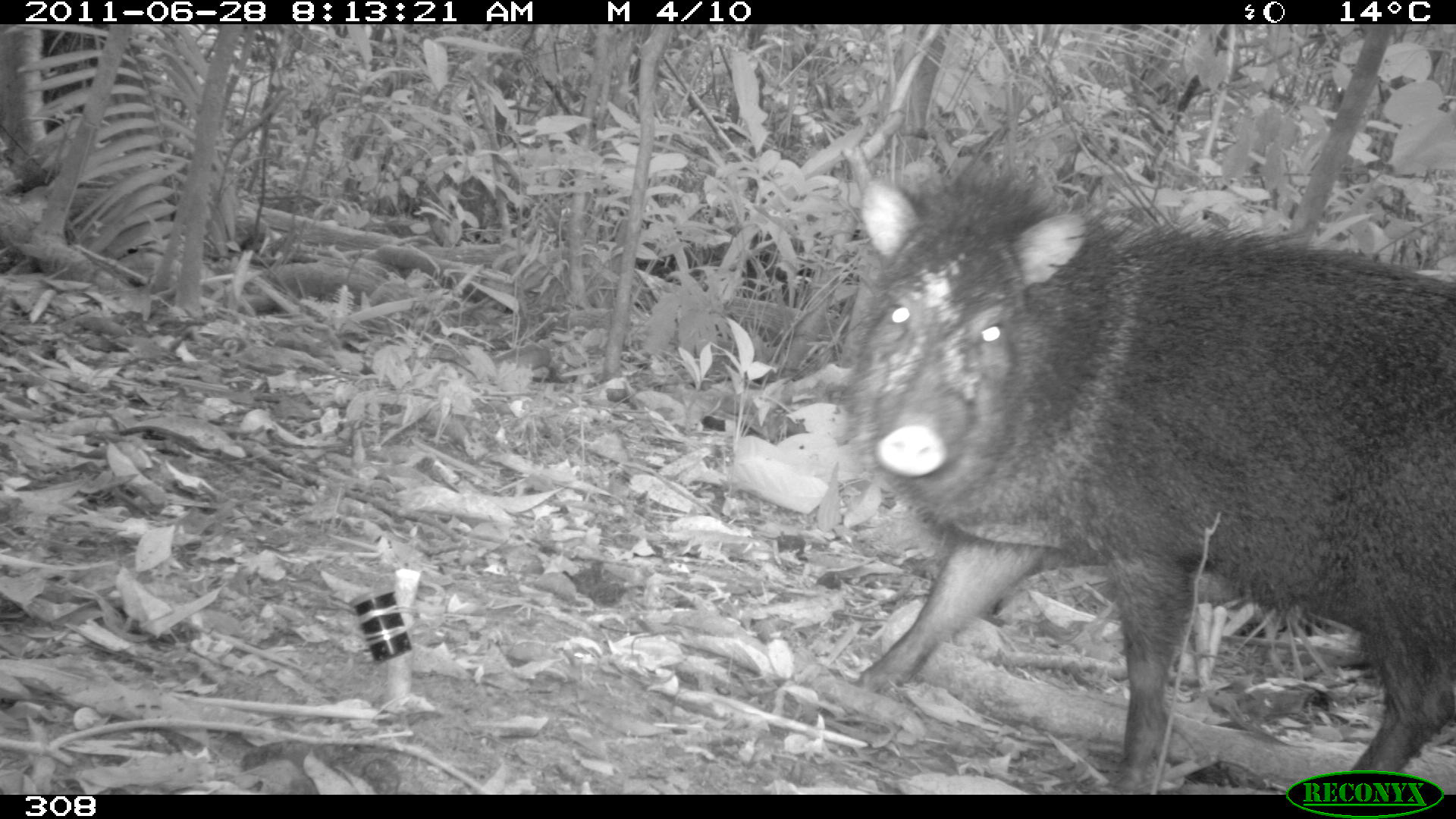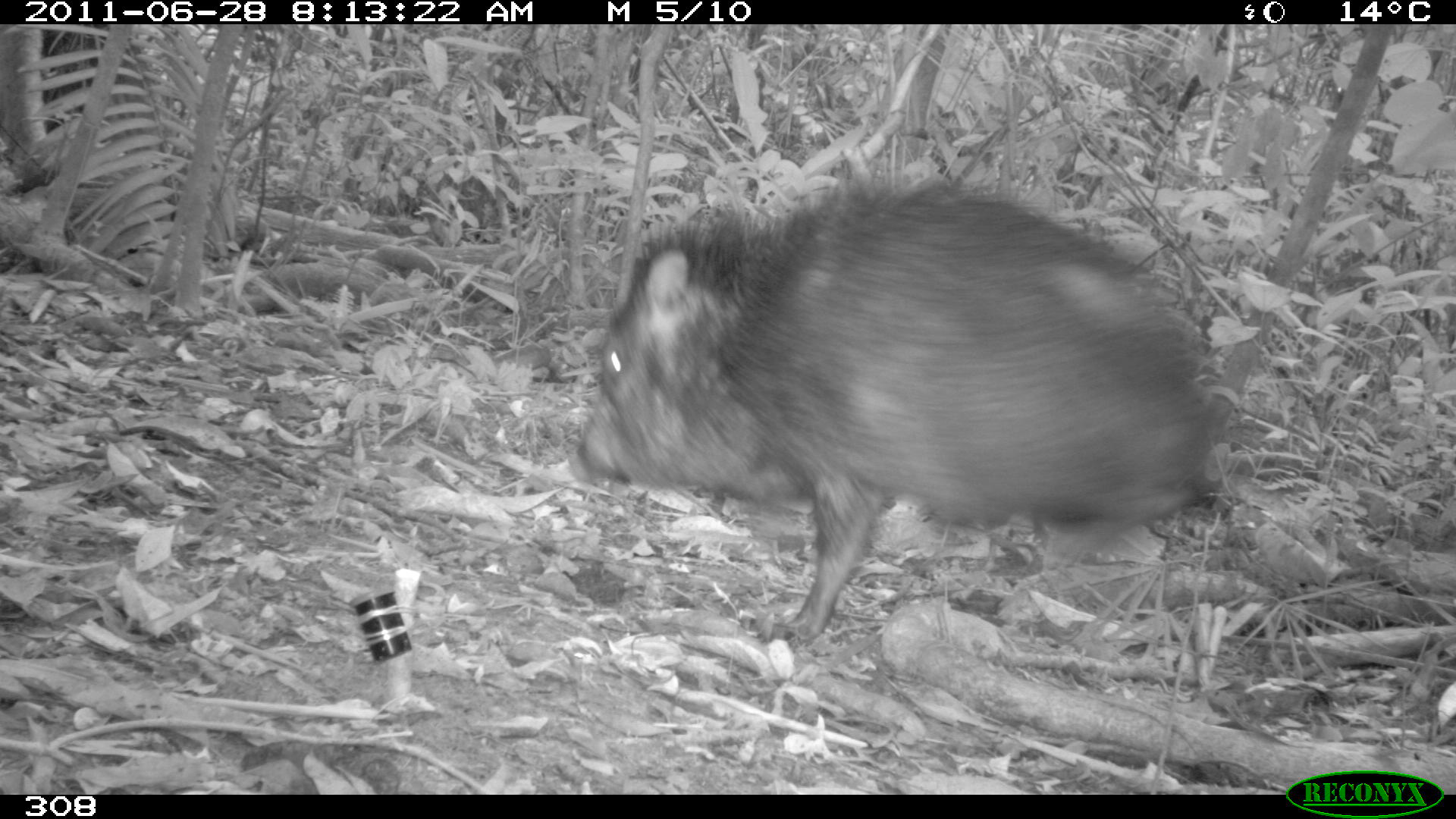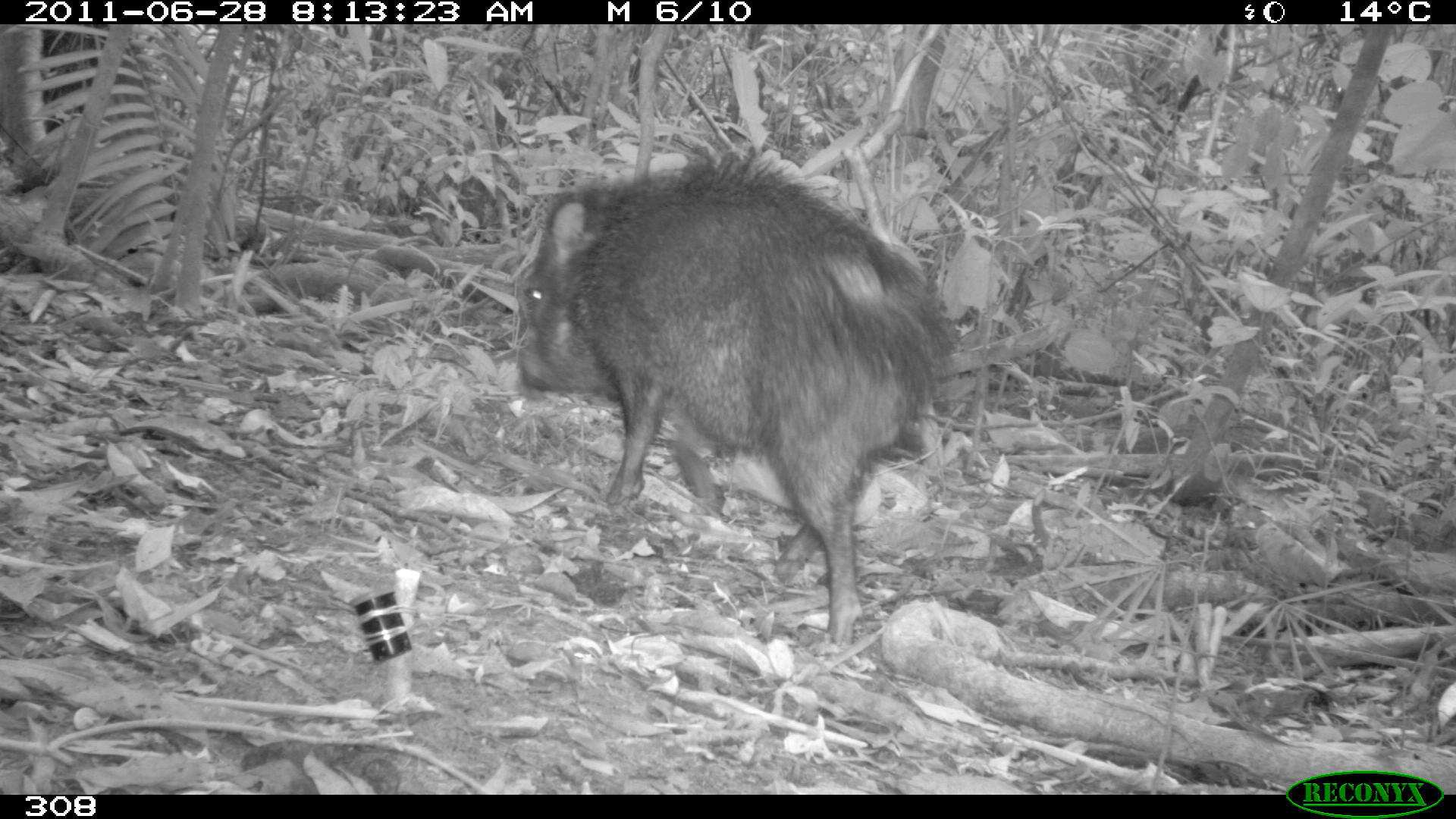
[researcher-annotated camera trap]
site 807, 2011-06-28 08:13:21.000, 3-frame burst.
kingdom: Animalia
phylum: Chordata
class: Mammalia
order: Artiodactyla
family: Tayassuidae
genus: Pecari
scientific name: Pecari tajacu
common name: collared peccary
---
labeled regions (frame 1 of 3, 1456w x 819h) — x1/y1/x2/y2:
pecari tajacu: 839/160/1456/790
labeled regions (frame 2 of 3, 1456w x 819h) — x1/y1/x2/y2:
pecari tajacu: 570/166/1235/653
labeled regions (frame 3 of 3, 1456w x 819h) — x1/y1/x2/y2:
pecari tajacu: 513/148/961/652